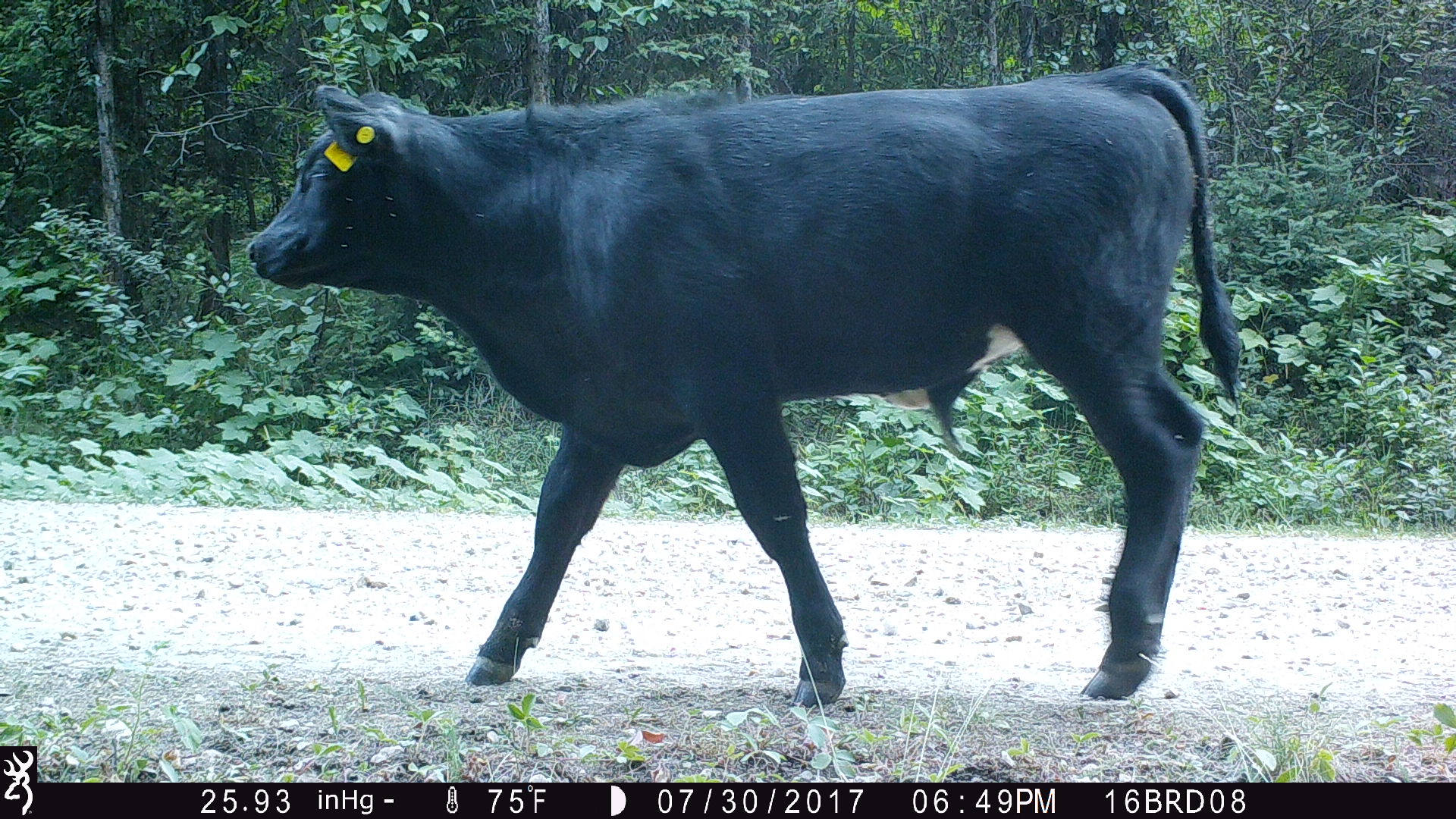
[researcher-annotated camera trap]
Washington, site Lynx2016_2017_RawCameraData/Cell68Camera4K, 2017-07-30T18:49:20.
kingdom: Animalia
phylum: Chordata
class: Mammalia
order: Artiodactyla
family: Bovidae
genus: Bos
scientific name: Bos taurus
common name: domestic cattle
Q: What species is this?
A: Domestic cattle (Bos taurus).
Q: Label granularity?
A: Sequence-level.